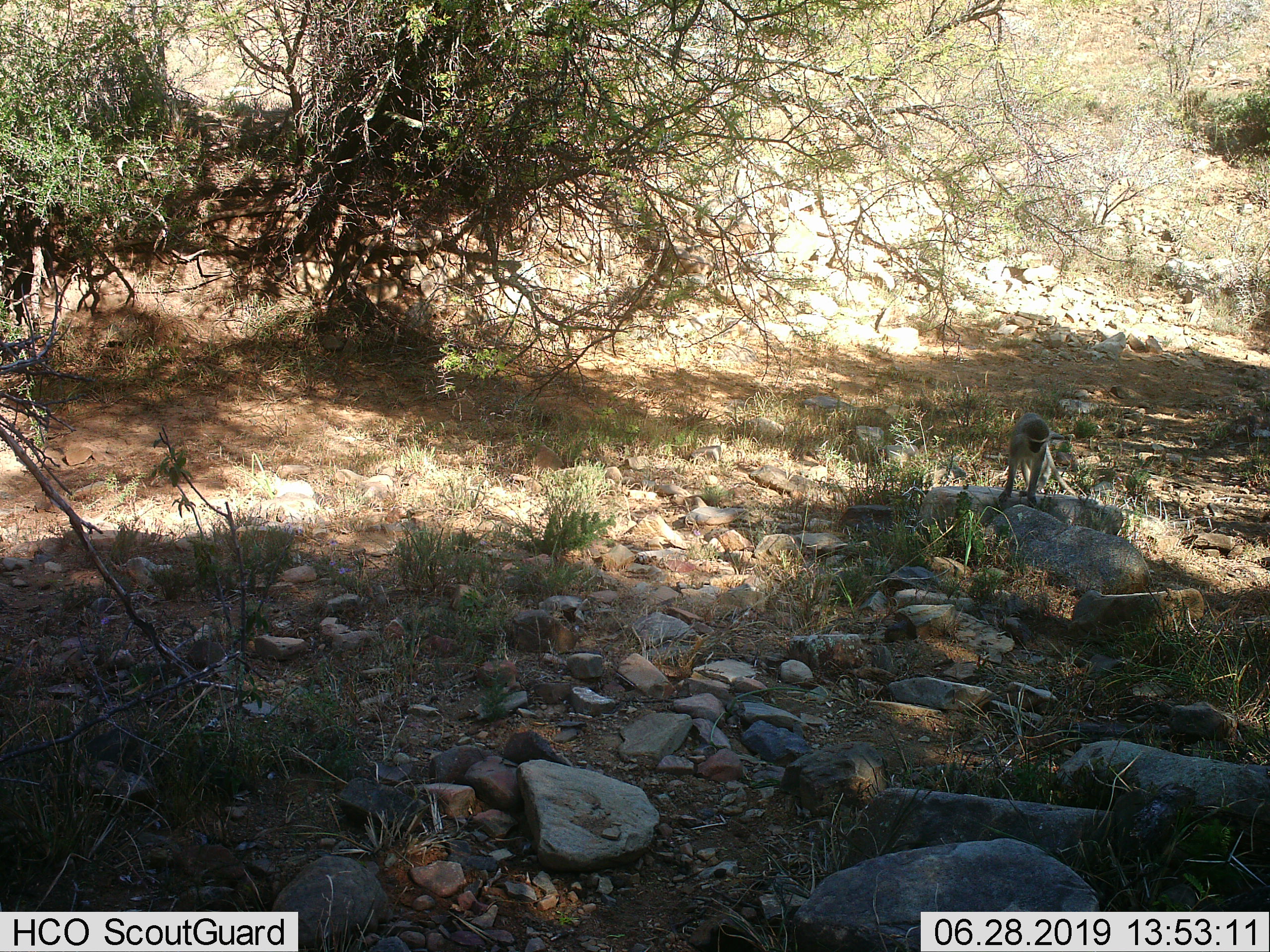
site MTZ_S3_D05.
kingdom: Animalia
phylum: Chordata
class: Mammalia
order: Primates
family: Cercopithecidae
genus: Chlorocebus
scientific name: Chlorocebus pygerythrus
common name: vervet monkey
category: monkeyvervet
Monkeyvervet (vervet monkey) (Chlorocebus pygerythrus), count 1. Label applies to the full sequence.